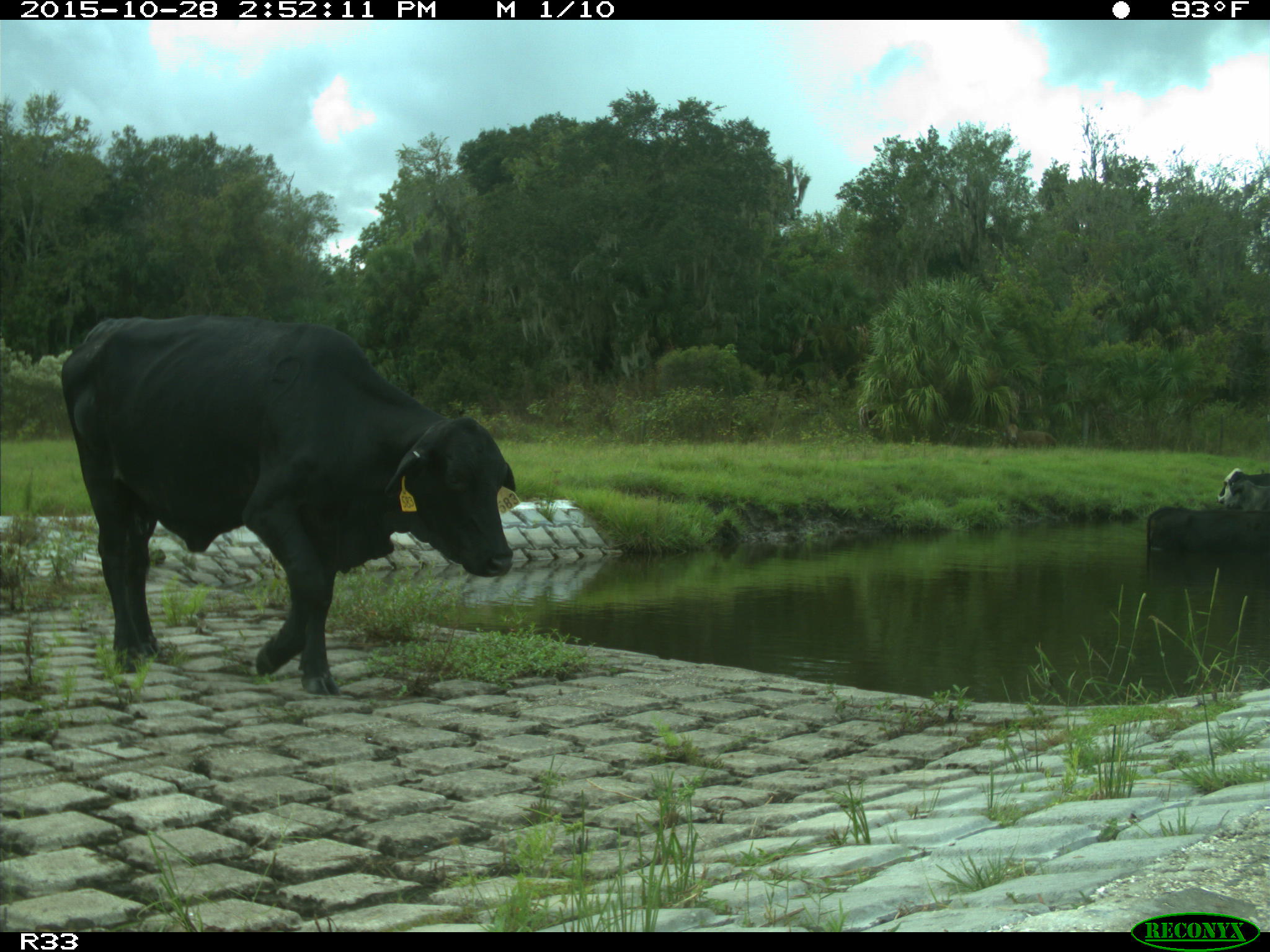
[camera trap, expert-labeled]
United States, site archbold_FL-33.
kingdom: Animalia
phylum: Chordata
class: Mammalia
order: Artiodactyla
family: Bovidae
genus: Bos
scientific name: Bos taurus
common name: domestic cow